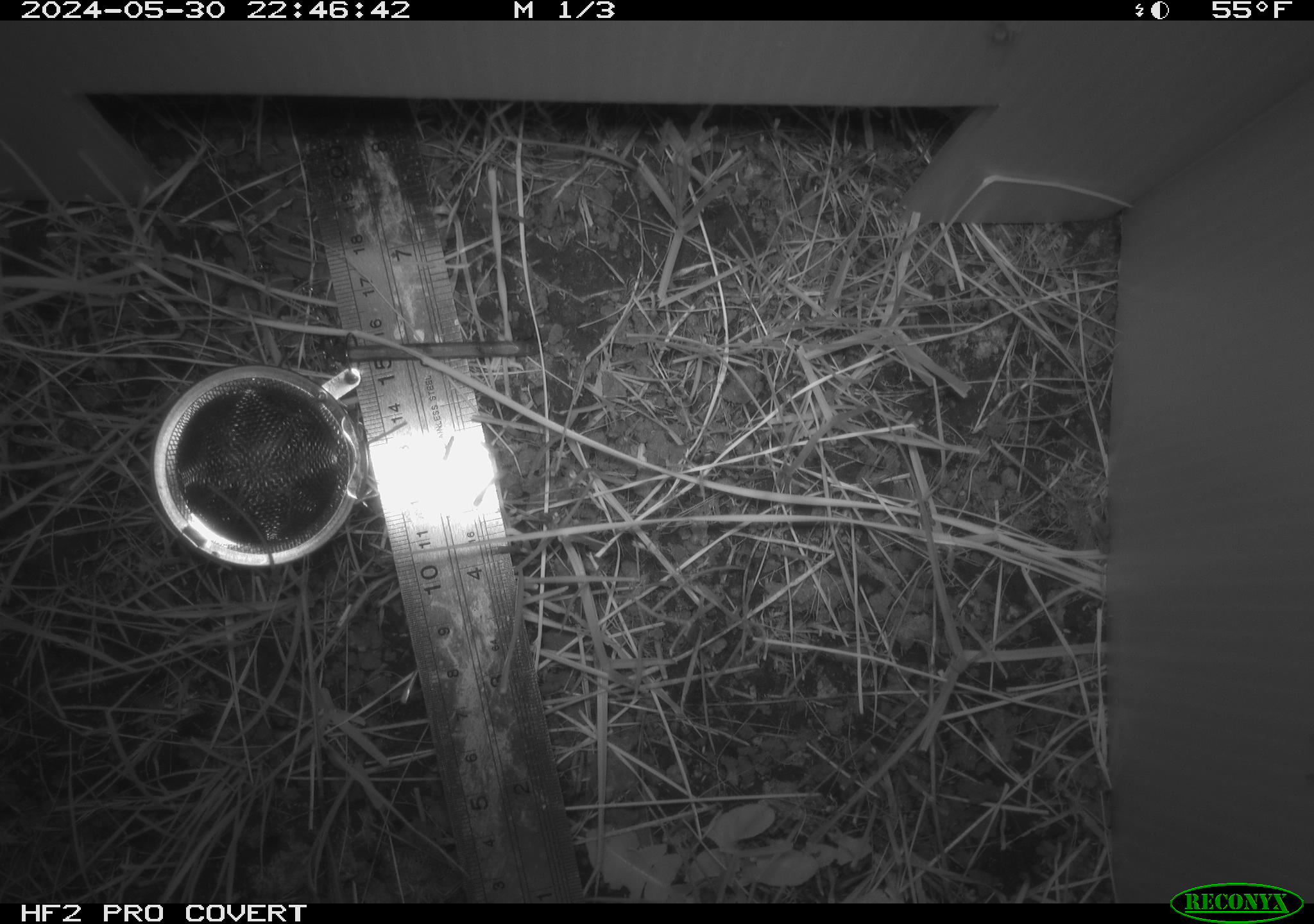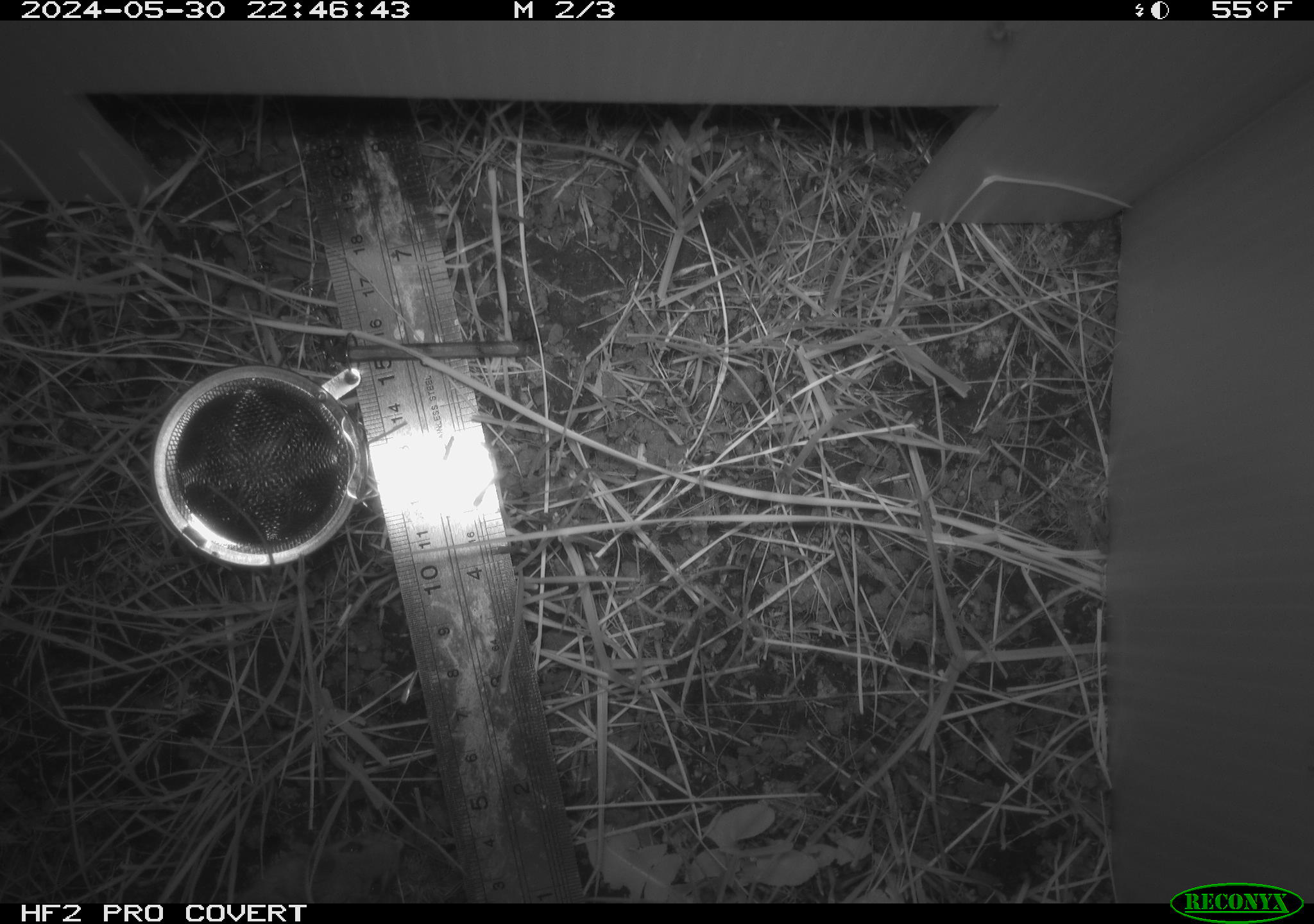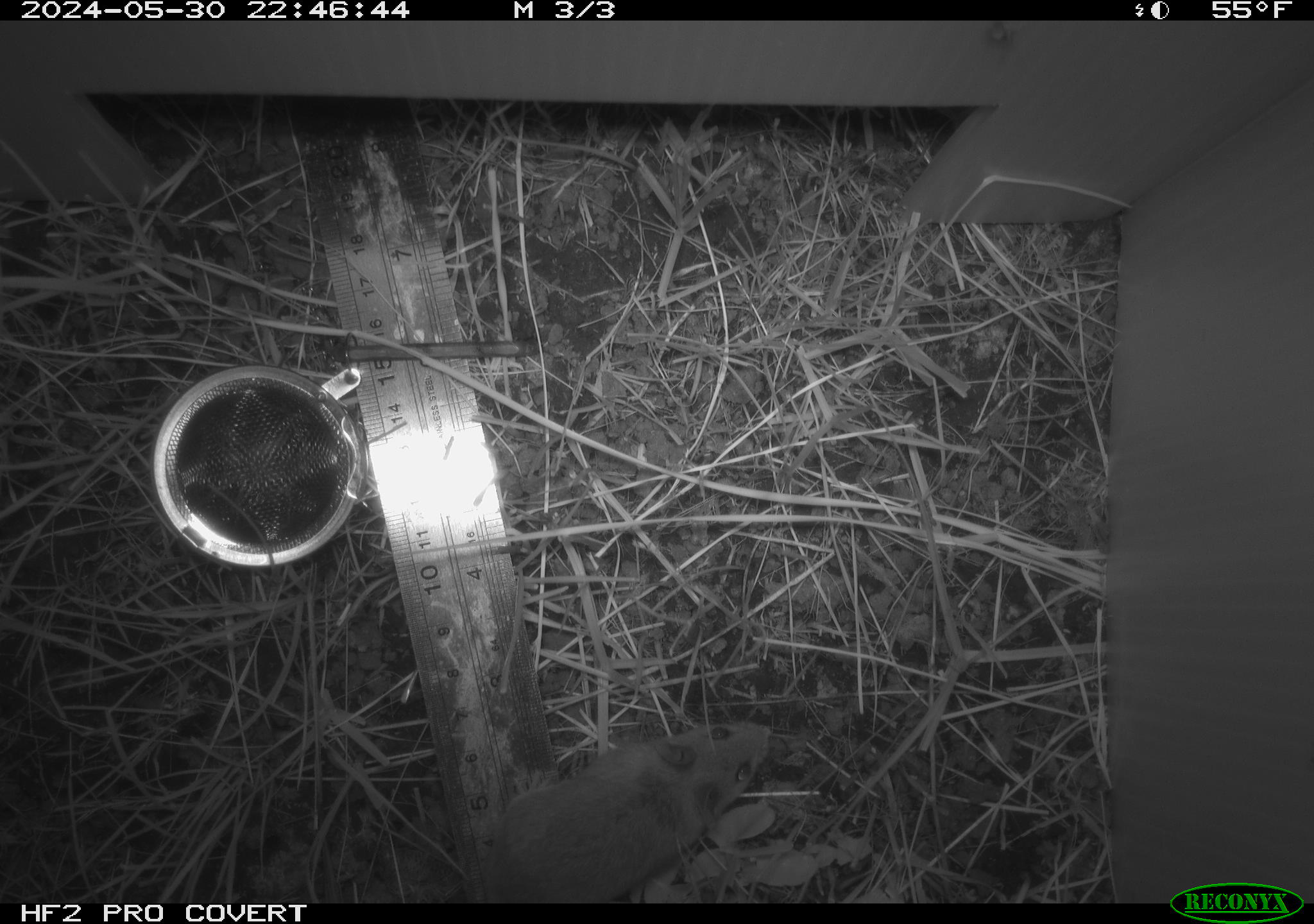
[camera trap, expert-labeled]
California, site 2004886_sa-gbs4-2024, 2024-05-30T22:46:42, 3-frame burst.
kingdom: Animalia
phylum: Chordata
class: Mammalia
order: Rodentia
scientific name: Rodentia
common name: mouse species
Mouse species (Rodentia).